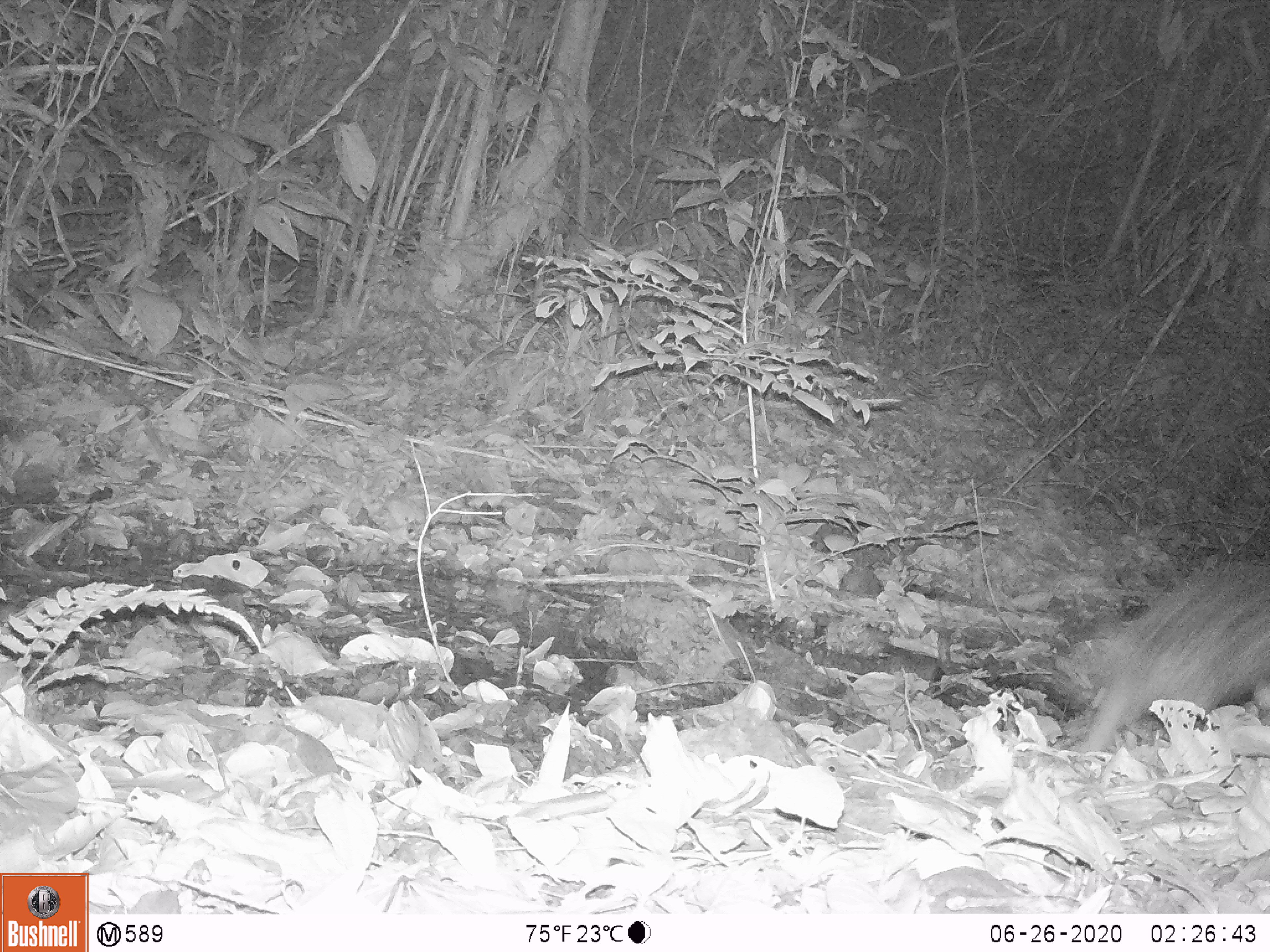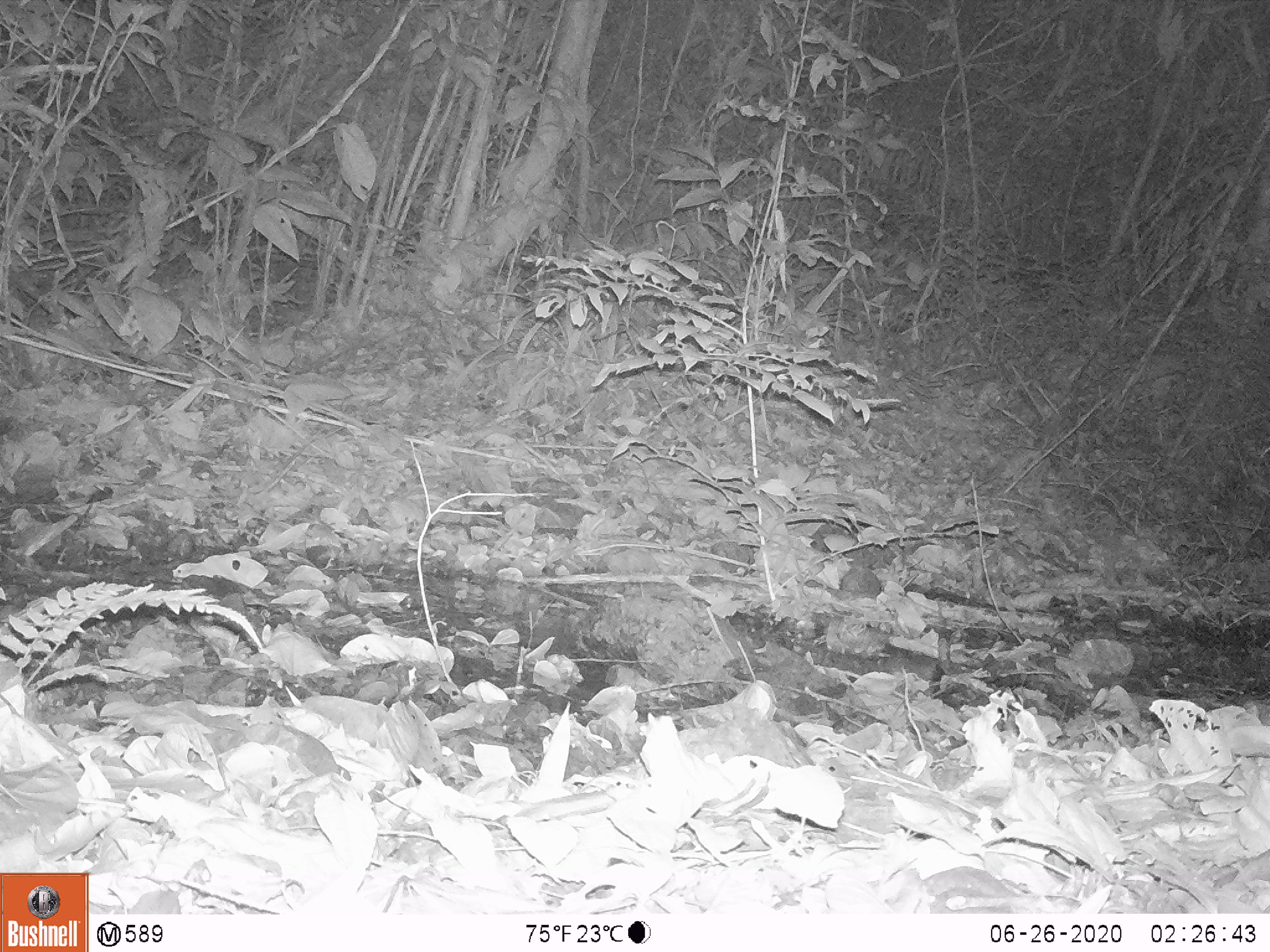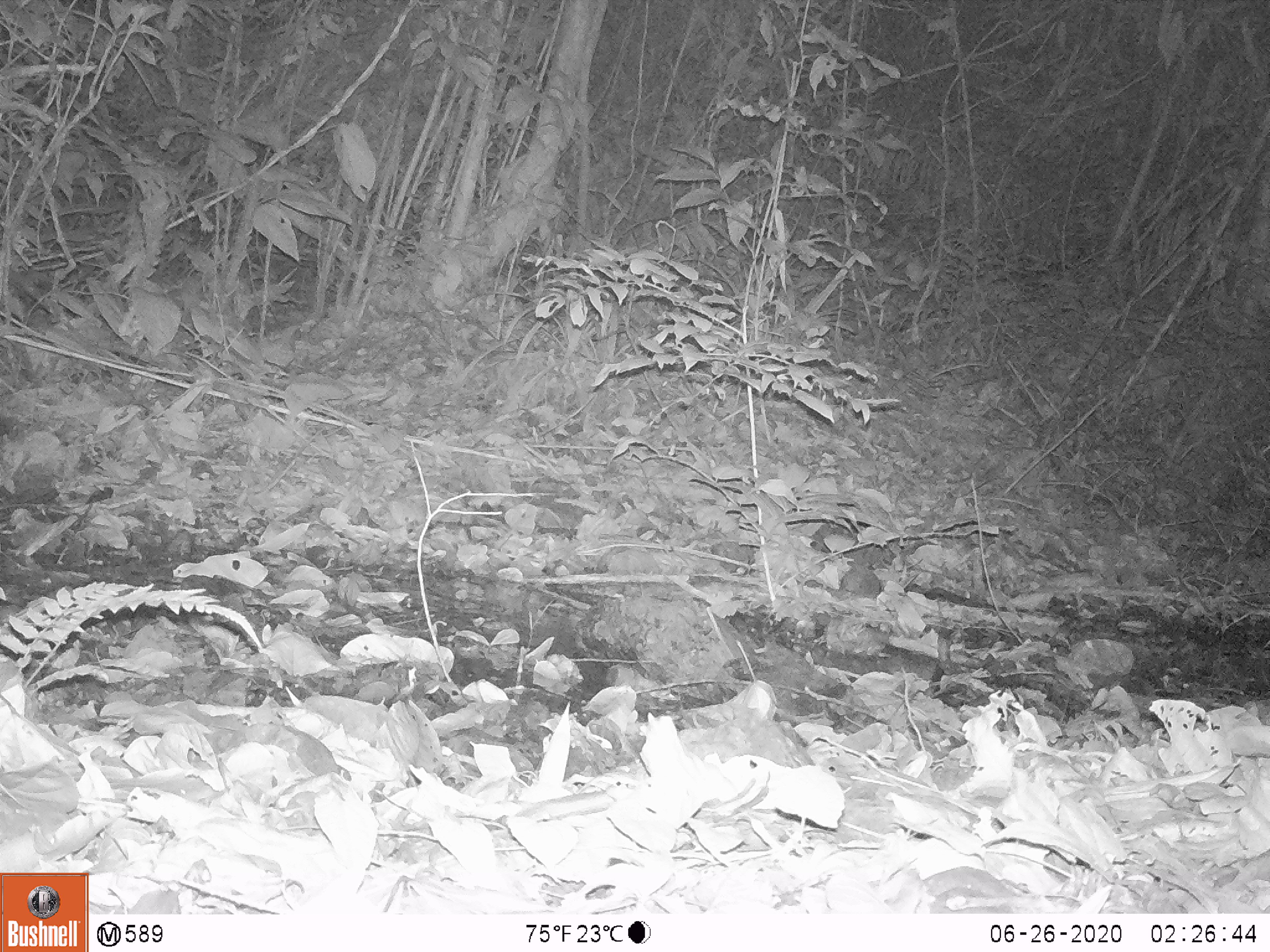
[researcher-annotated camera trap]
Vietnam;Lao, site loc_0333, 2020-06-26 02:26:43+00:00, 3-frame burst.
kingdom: Animalia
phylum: Chordata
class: Mammalia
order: Rodentia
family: Hystricidae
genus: Atherurus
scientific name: Atherurus macrourus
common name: asiatic brush-tailed porcupine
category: asiatic brush tailed porcupine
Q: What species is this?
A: Asiatic brush tailed porcupine (asiatic brush-tailed porcupine) (Atherurus macrourus).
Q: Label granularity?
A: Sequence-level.